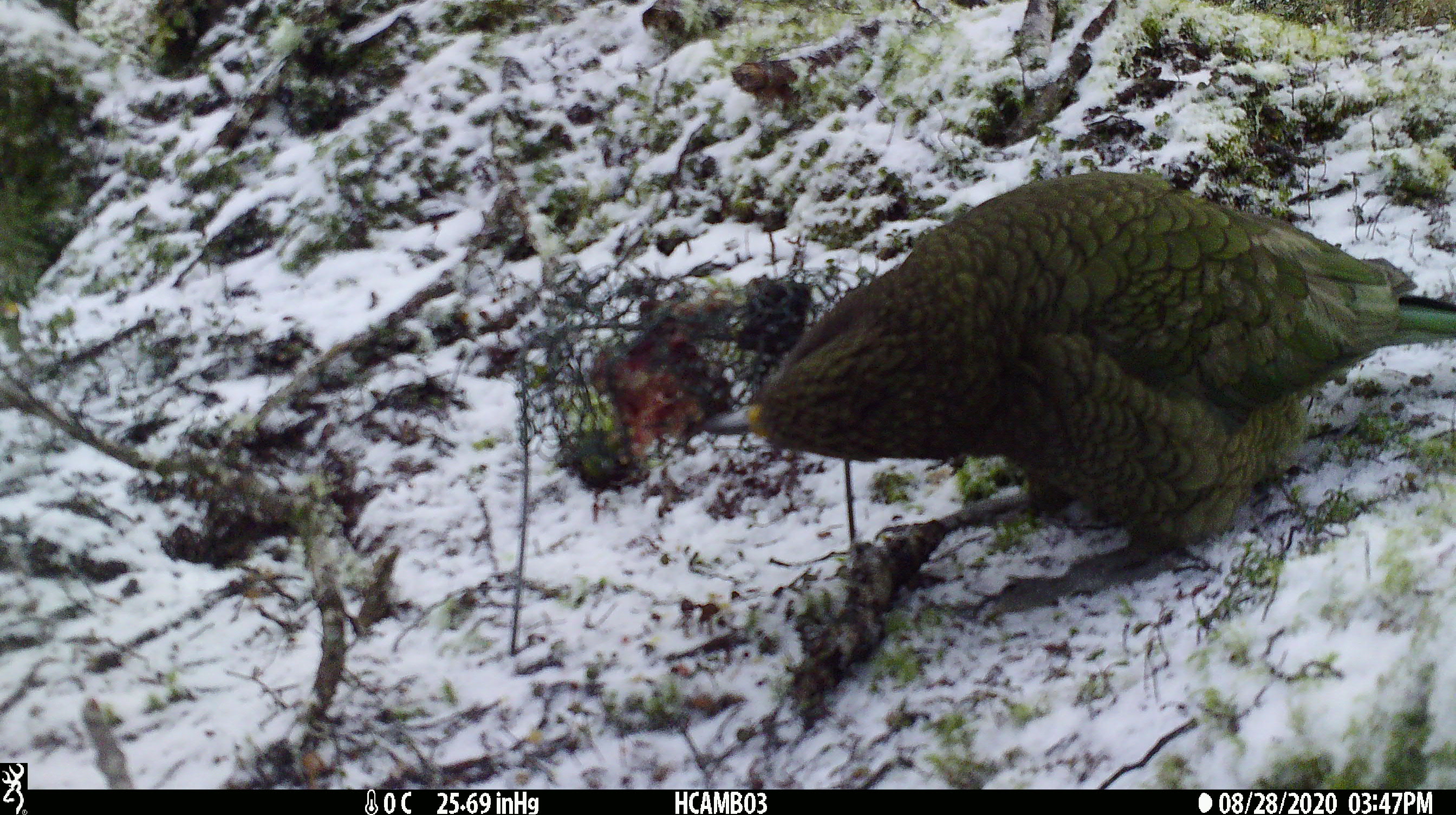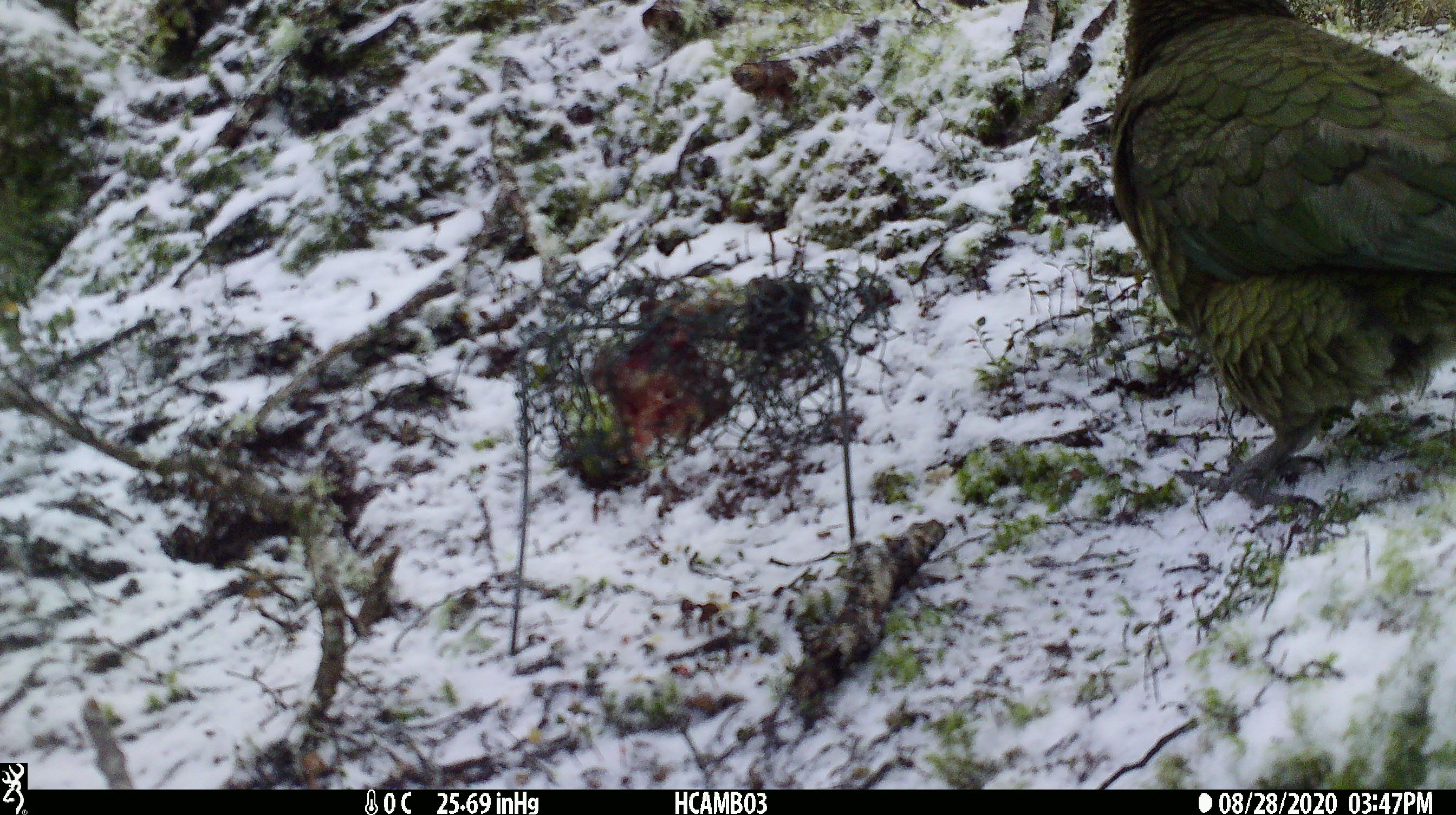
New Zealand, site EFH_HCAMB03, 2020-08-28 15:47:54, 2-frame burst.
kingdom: Animalia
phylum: Chordata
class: Aves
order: Psittaciformes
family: Strigopidae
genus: Nestor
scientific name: Nestor notabilis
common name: kea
Kea (Nestor notabilis).